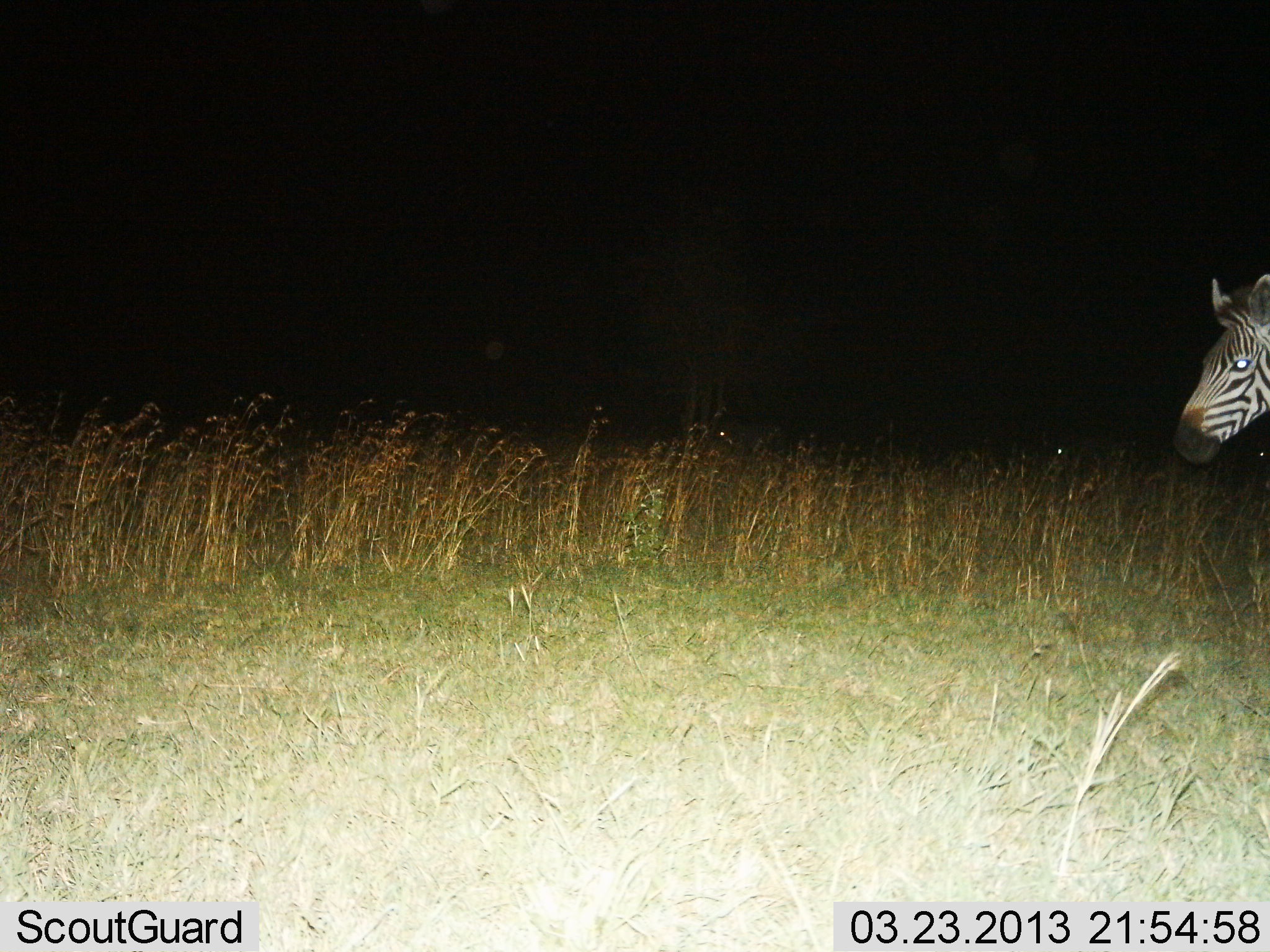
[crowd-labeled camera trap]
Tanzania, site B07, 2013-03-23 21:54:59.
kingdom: Animalia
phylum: Chordata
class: Mammalia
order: Perissodactyla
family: Equidae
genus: Equus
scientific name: Equus quagga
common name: plains zebra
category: zebra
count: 1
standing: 63%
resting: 0%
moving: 39%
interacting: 0%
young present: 0%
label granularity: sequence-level